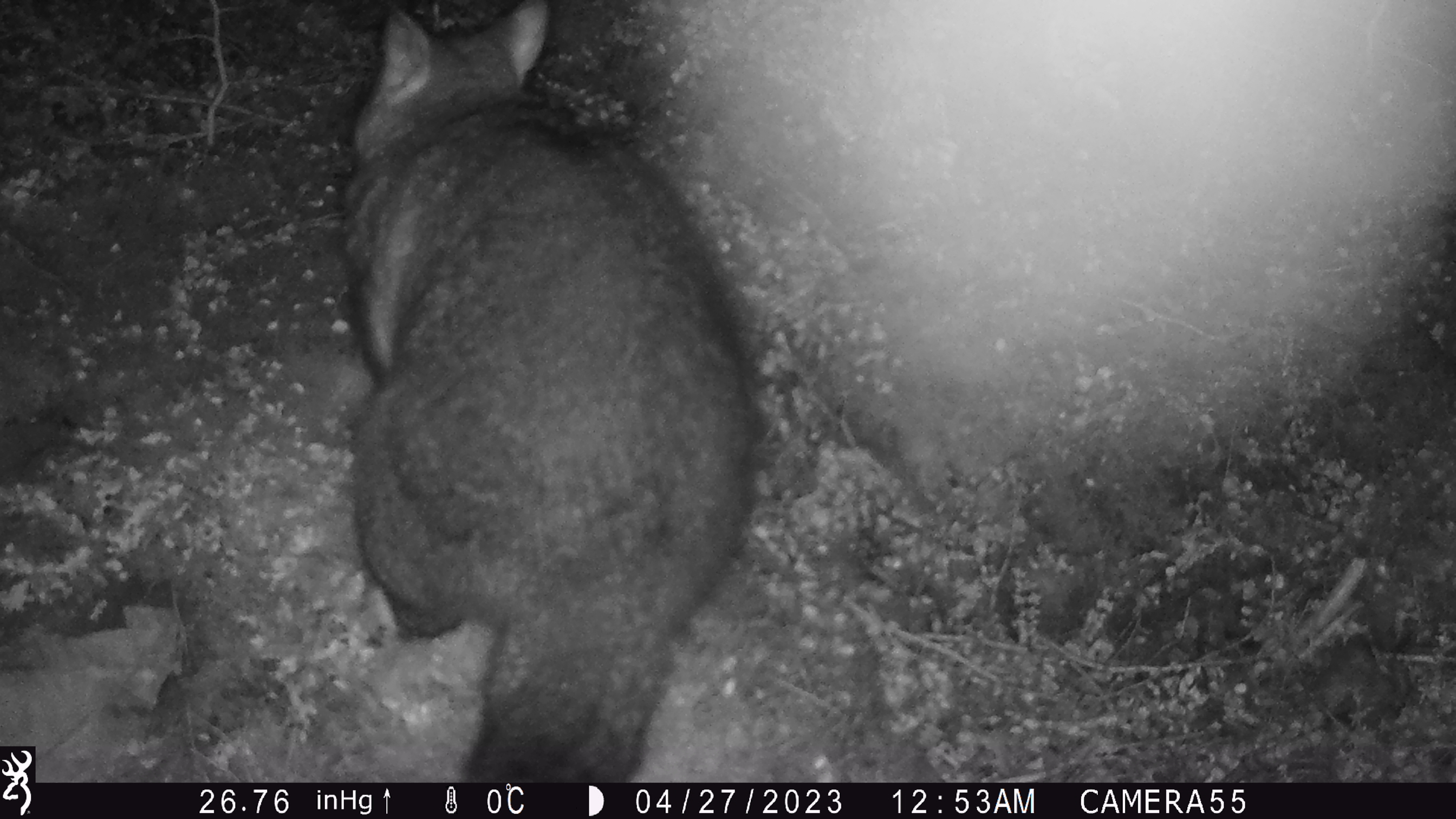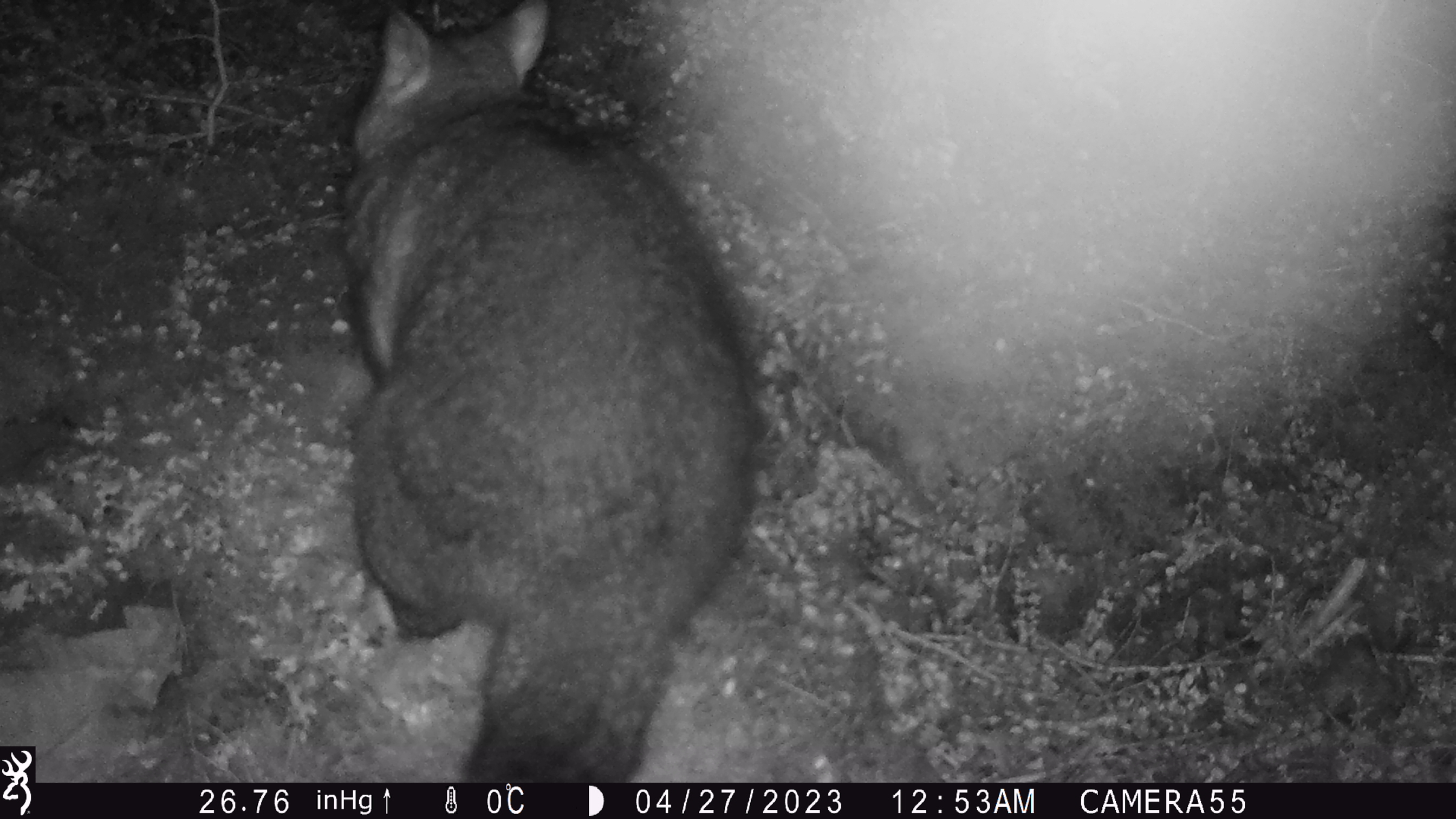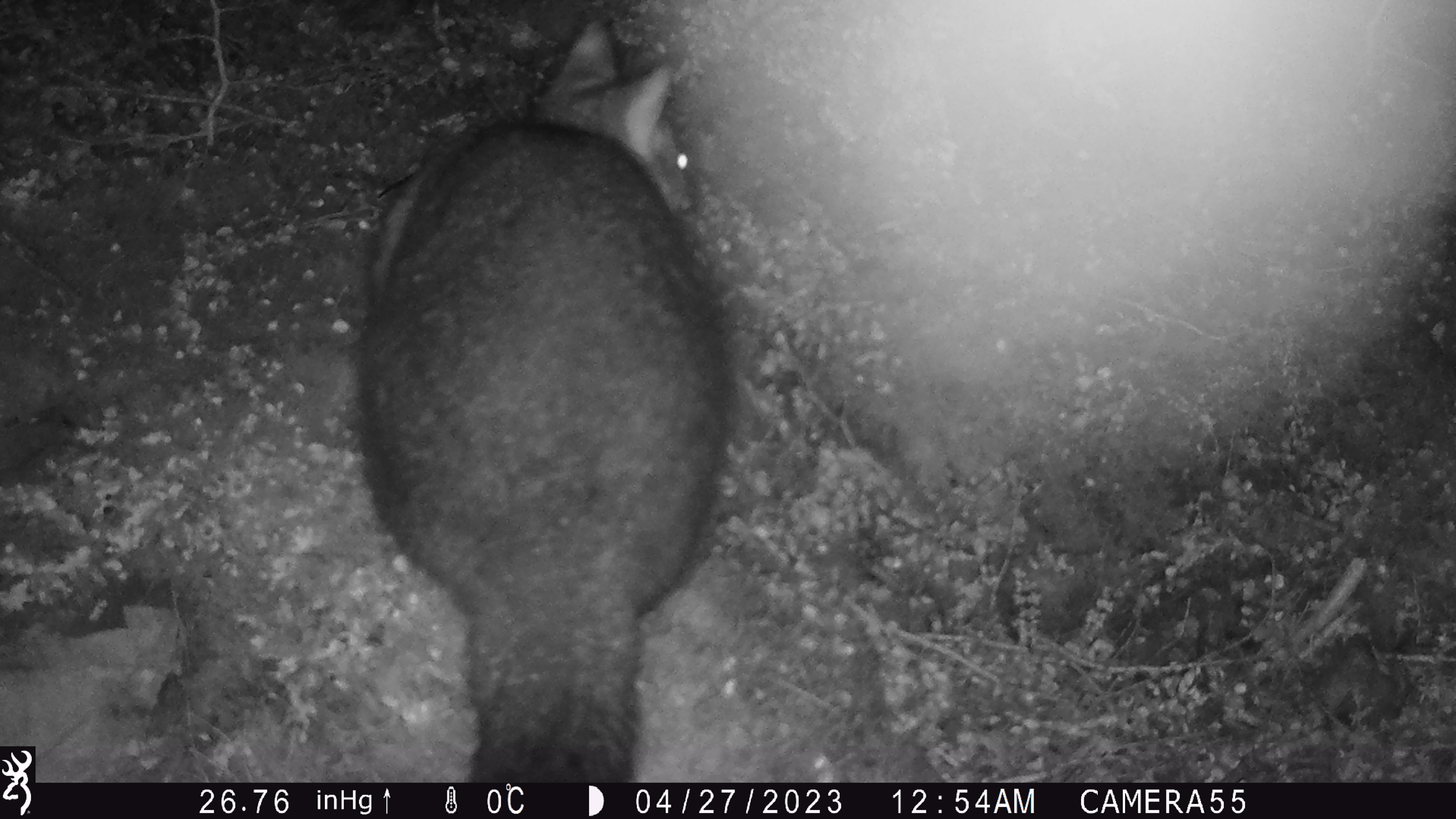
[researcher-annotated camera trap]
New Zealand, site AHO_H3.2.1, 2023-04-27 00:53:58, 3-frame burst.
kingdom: Animalia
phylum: Chordata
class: Mammalia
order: Diprotodontia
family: Phalangeridae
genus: Trichosurus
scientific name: Trichosurus vulpecula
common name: common brushtail possum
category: possum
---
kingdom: Animalia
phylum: Chordata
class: Mammalia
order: Carnivora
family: Mustelidae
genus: Mustela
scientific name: Mustela erminea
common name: stoat